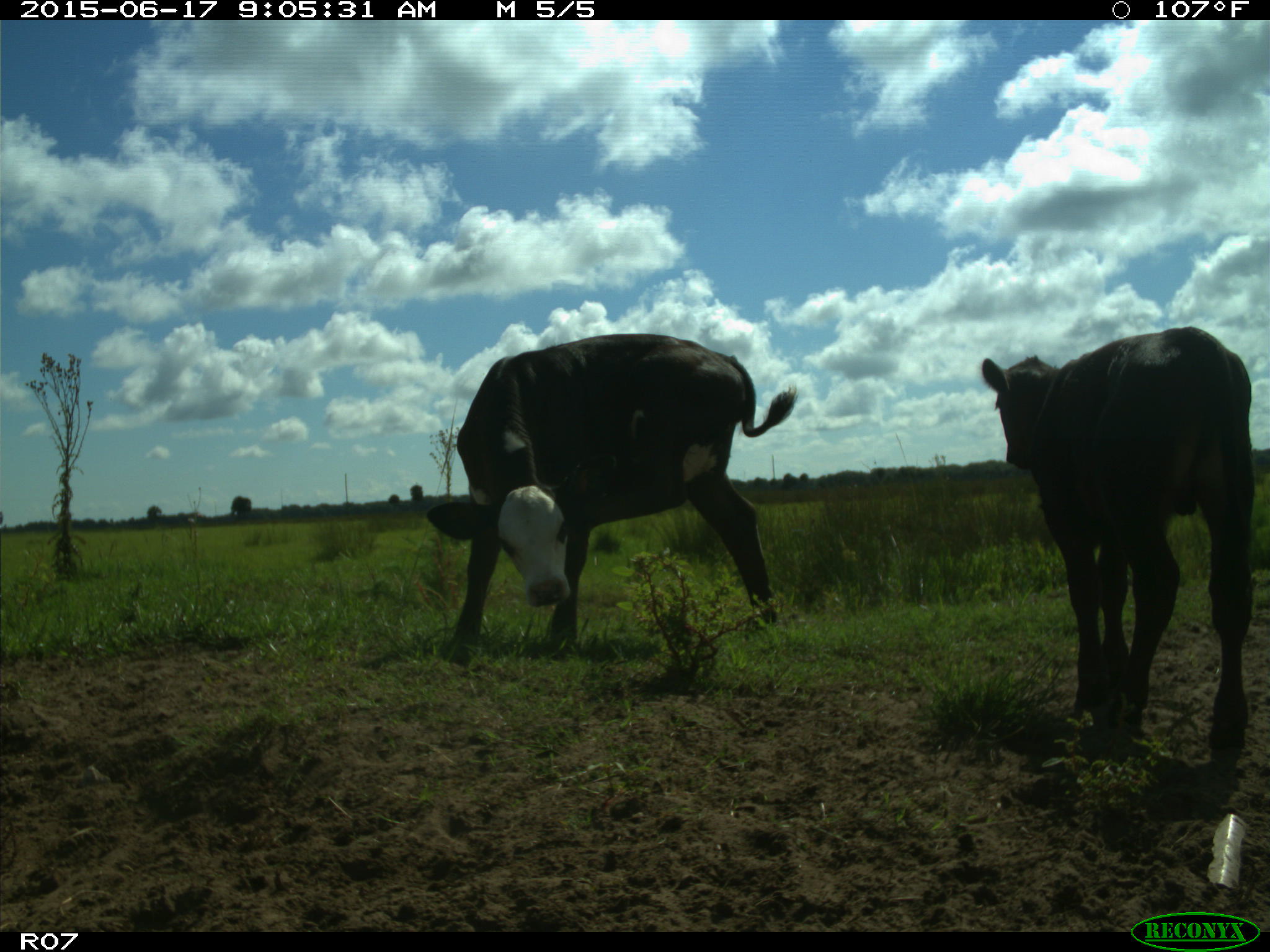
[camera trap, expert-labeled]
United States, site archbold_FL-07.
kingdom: Animalia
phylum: Chordata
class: Mammalia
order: Artiodactyla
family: Bovidae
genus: Bos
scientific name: Bos taurus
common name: domestic cow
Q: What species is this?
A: Bos taurus (domestic cow).